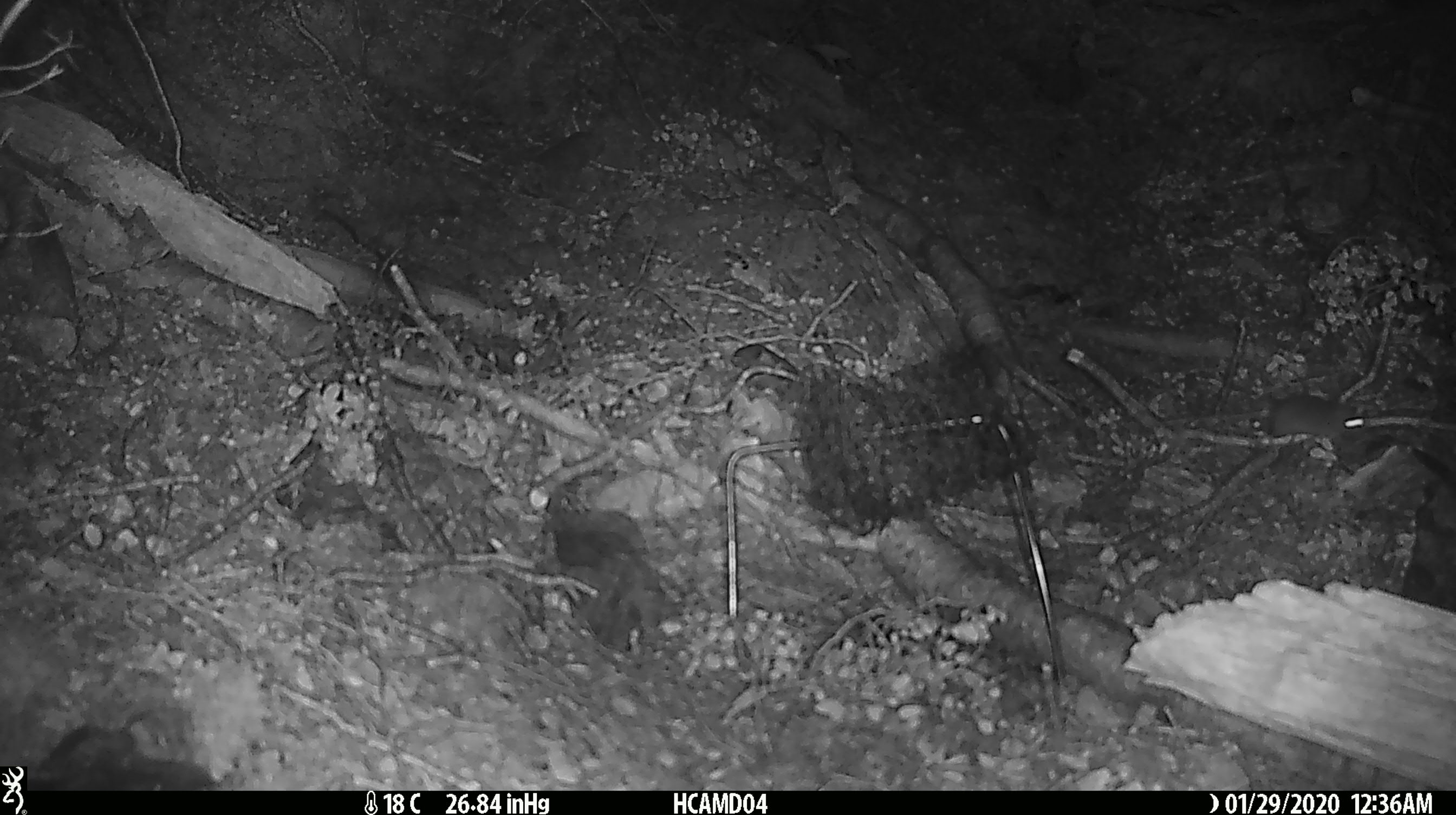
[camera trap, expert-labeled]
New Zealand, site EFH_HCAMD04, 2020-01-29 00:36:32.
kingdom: Animalia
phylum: Chordata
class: Mammalia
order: Rodentia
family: Muridae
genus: Mus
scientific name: Mus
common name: mouse